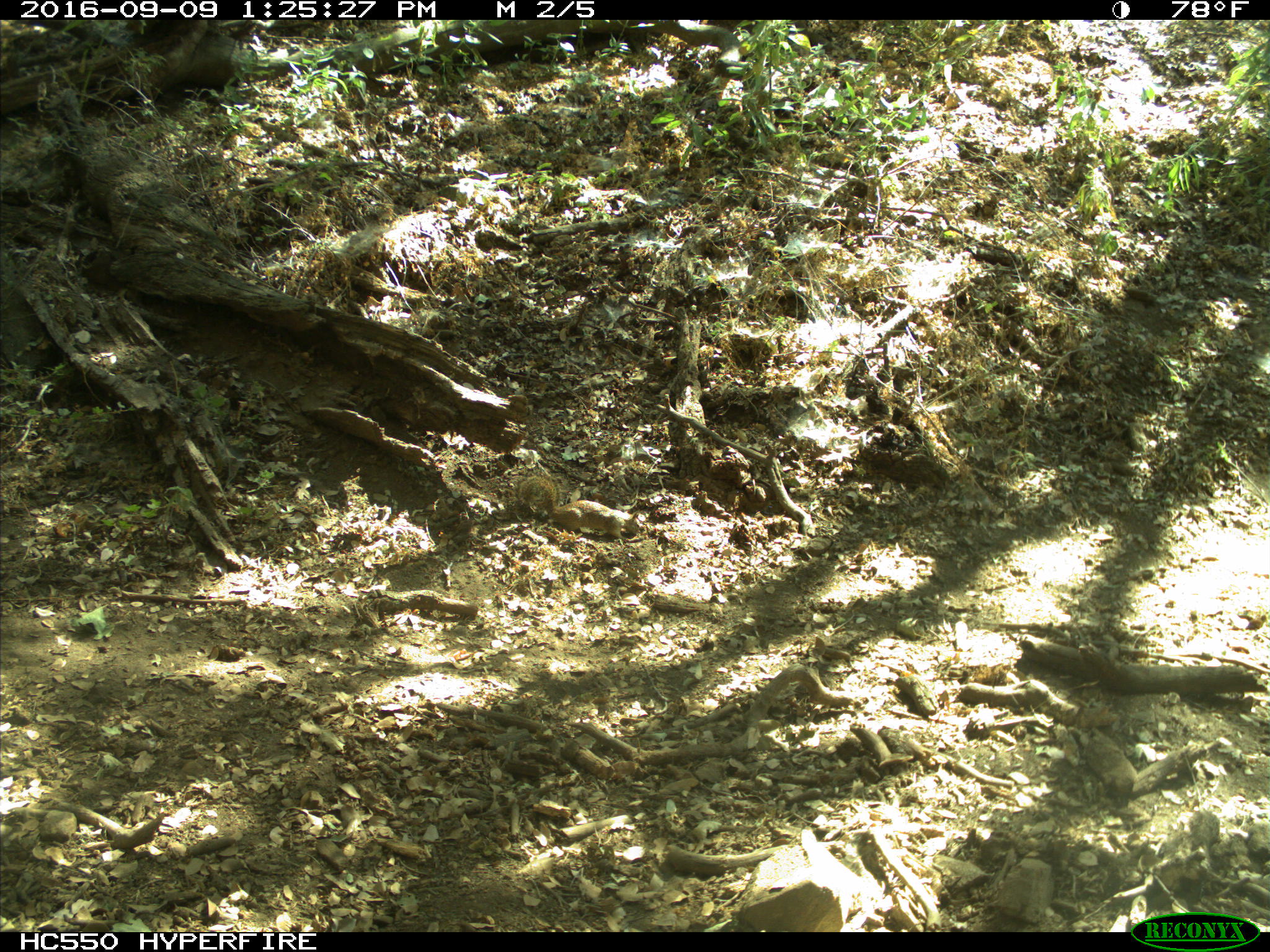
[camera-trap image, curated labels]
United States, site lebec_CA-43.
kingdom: Animalia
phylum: Chordata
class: Mammalia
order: Rodentia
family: Sciuridae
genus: Otospermophilus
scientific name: Otospermophilus beecheyi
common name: california ground squirrel